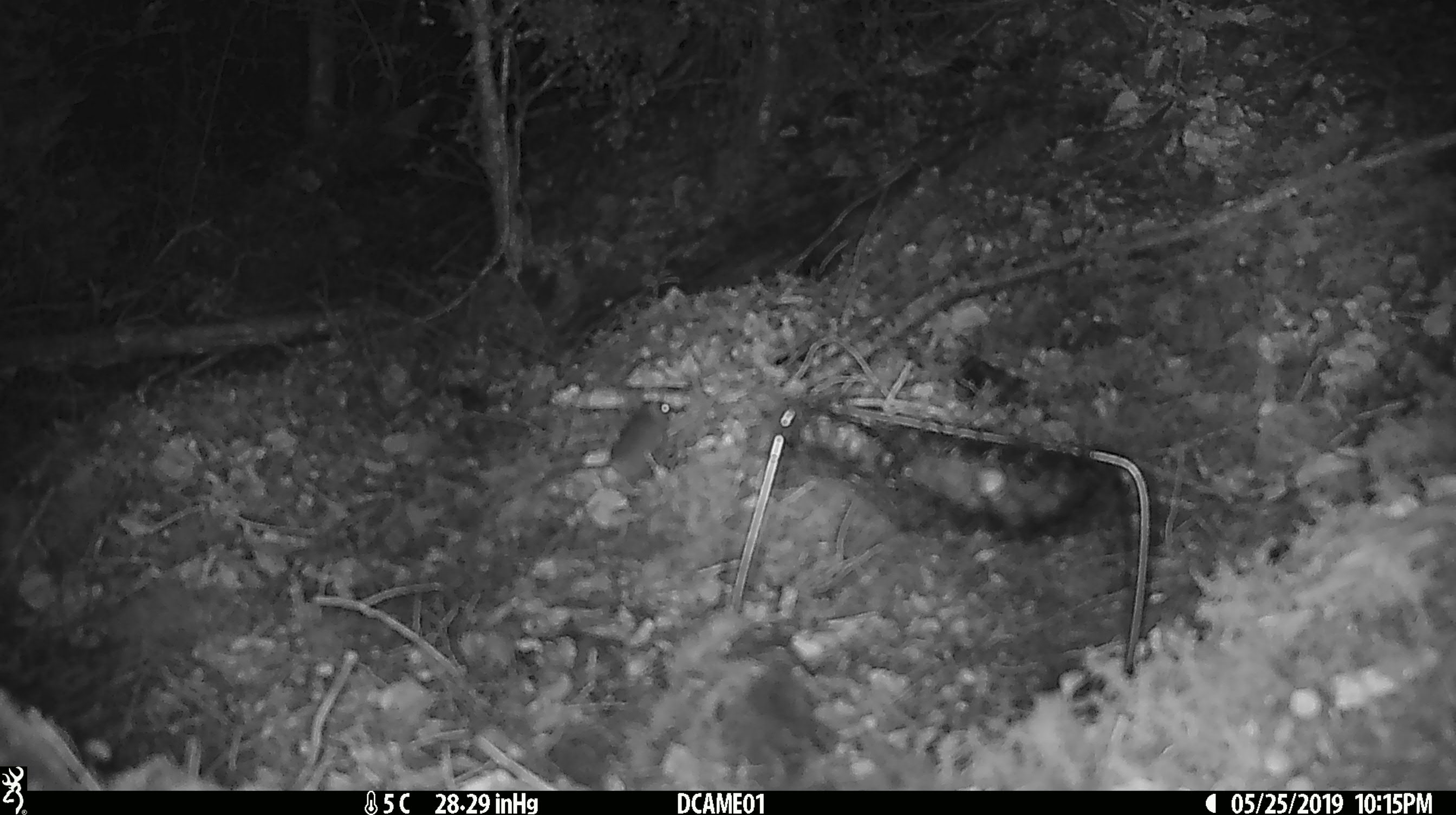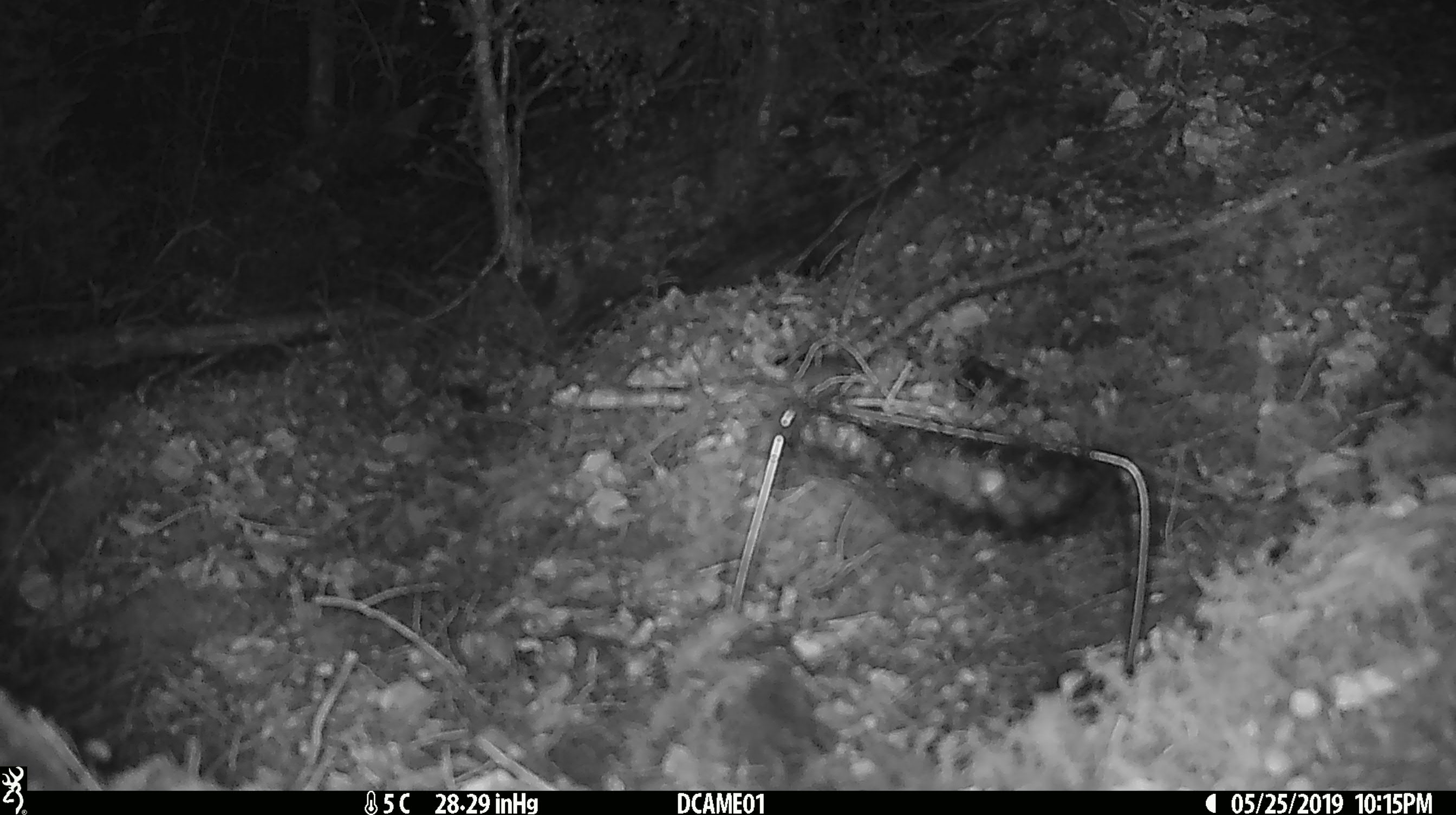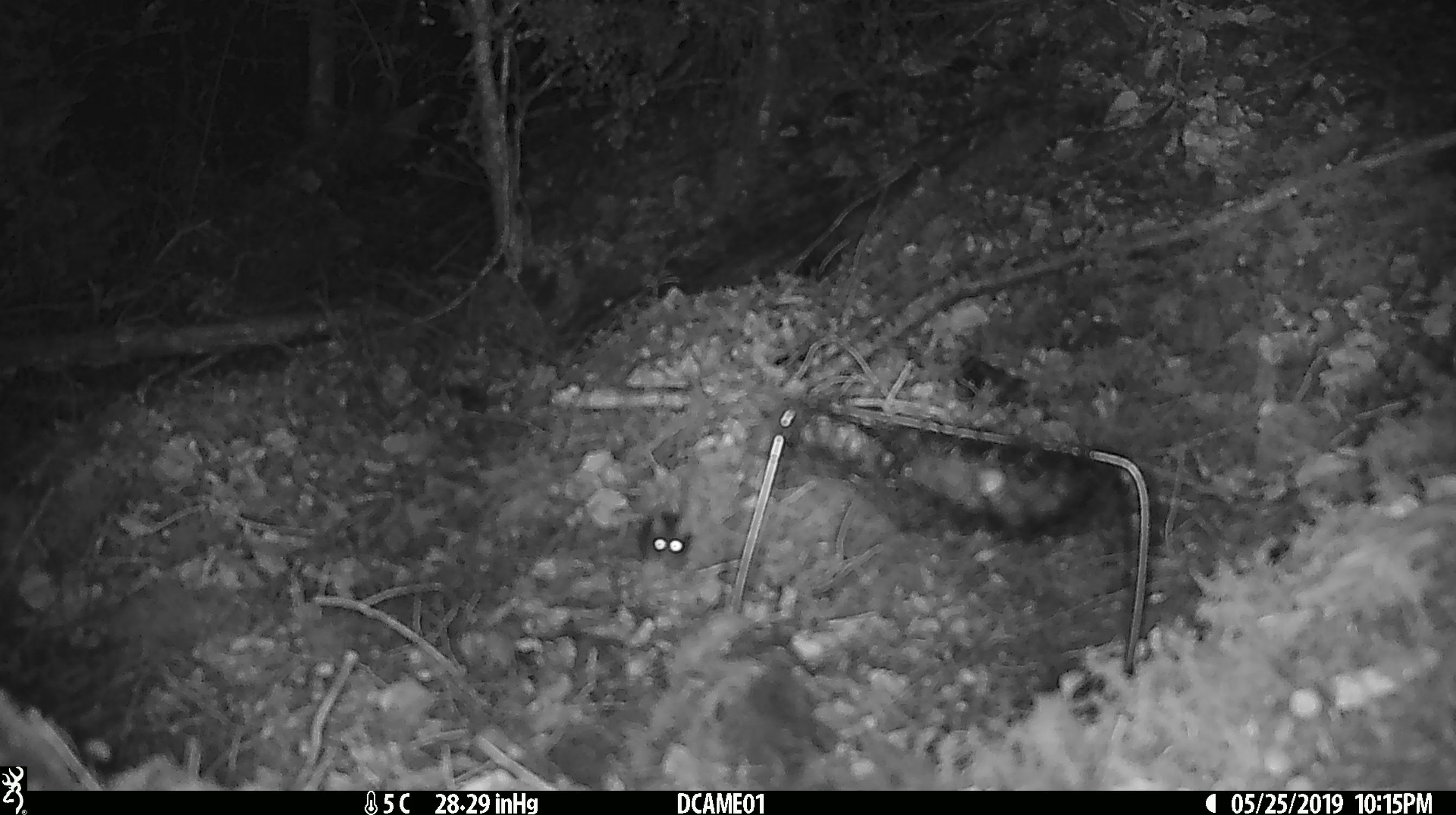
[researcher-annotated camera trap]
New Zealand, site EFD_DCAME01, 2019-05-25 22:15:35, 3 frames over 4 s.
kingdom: Animalia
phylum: Chordata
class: Mammalia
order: Rodentia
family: Muridae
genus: Mus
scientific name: Mus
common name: mouse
Mouse (Mus).